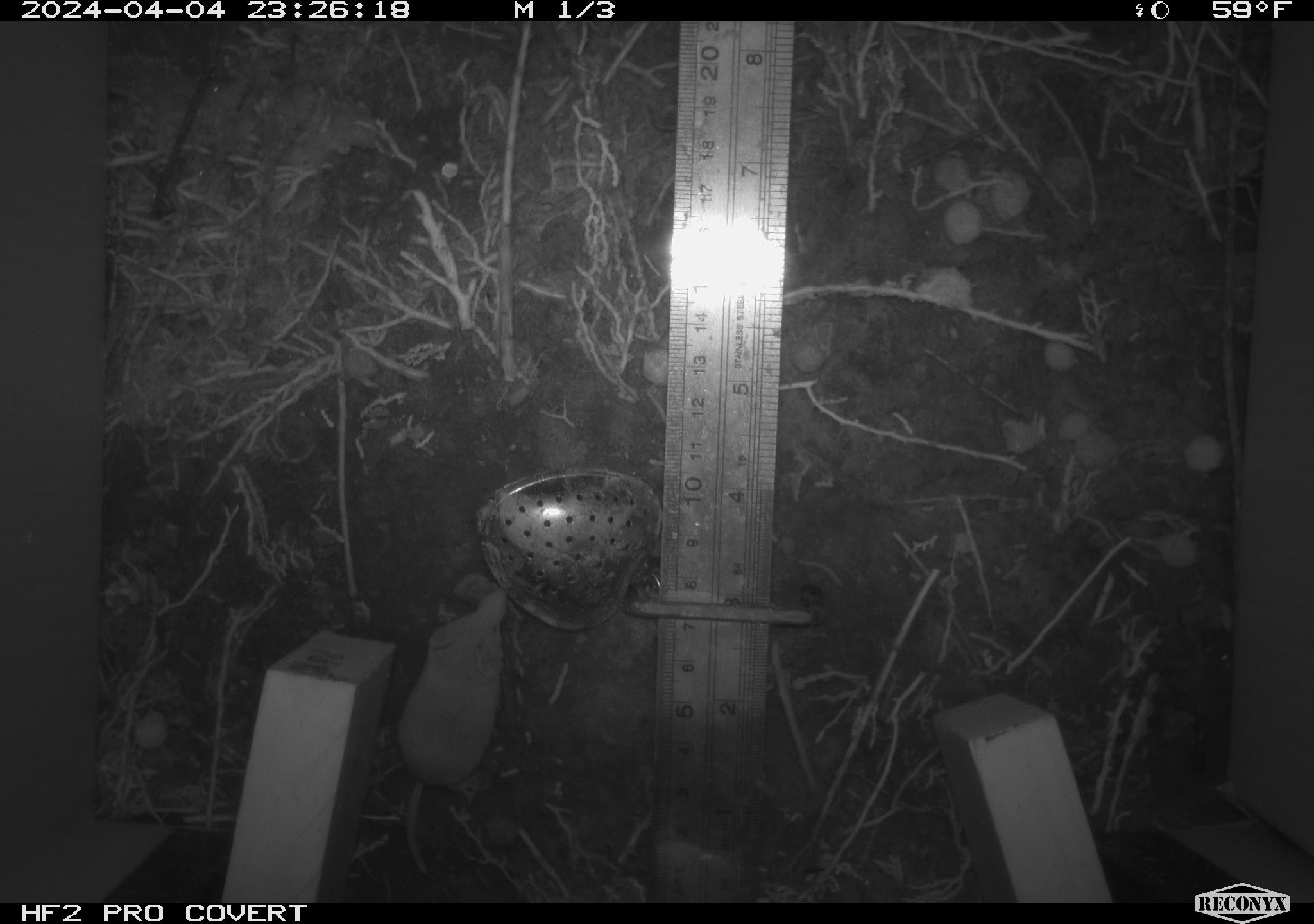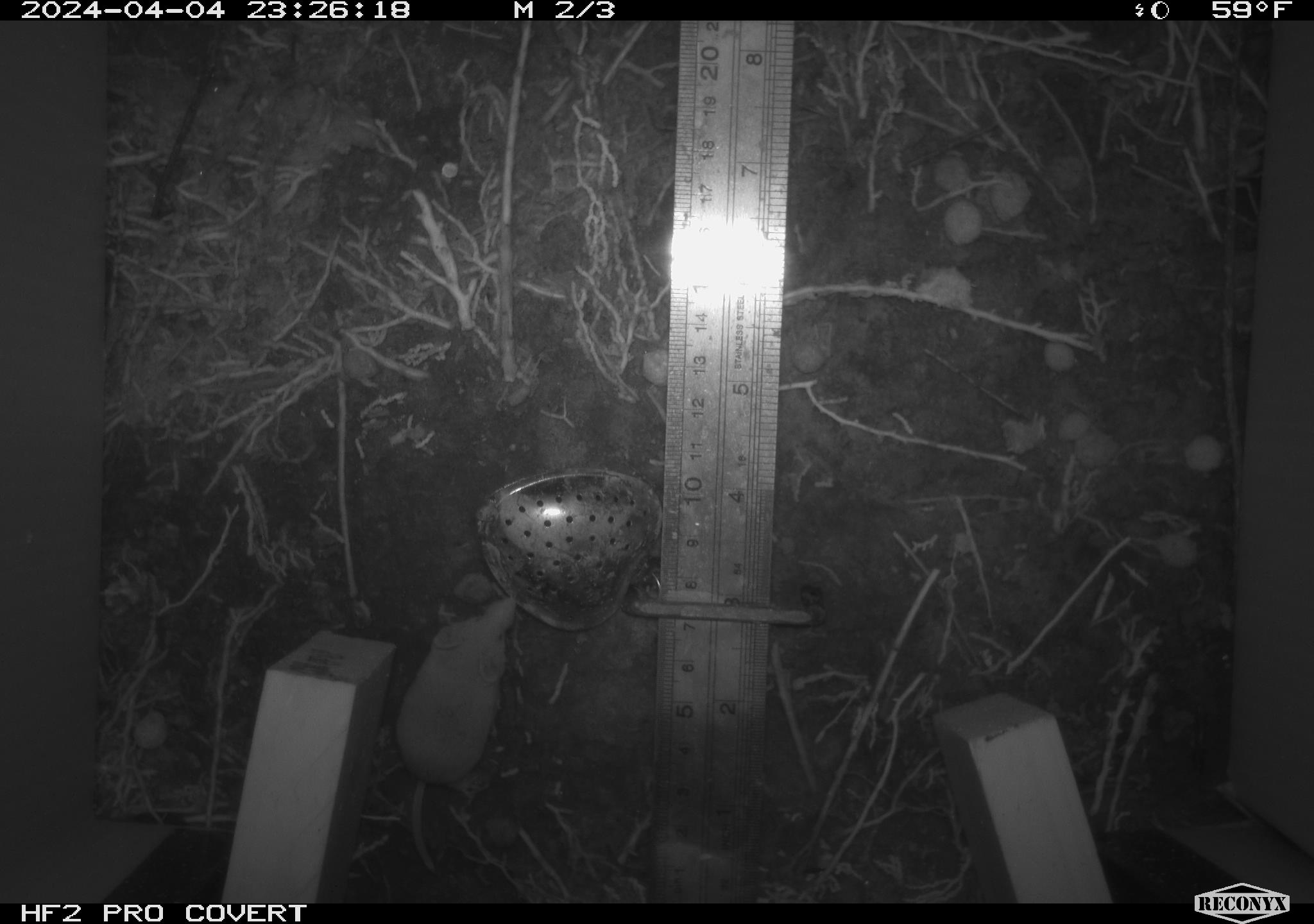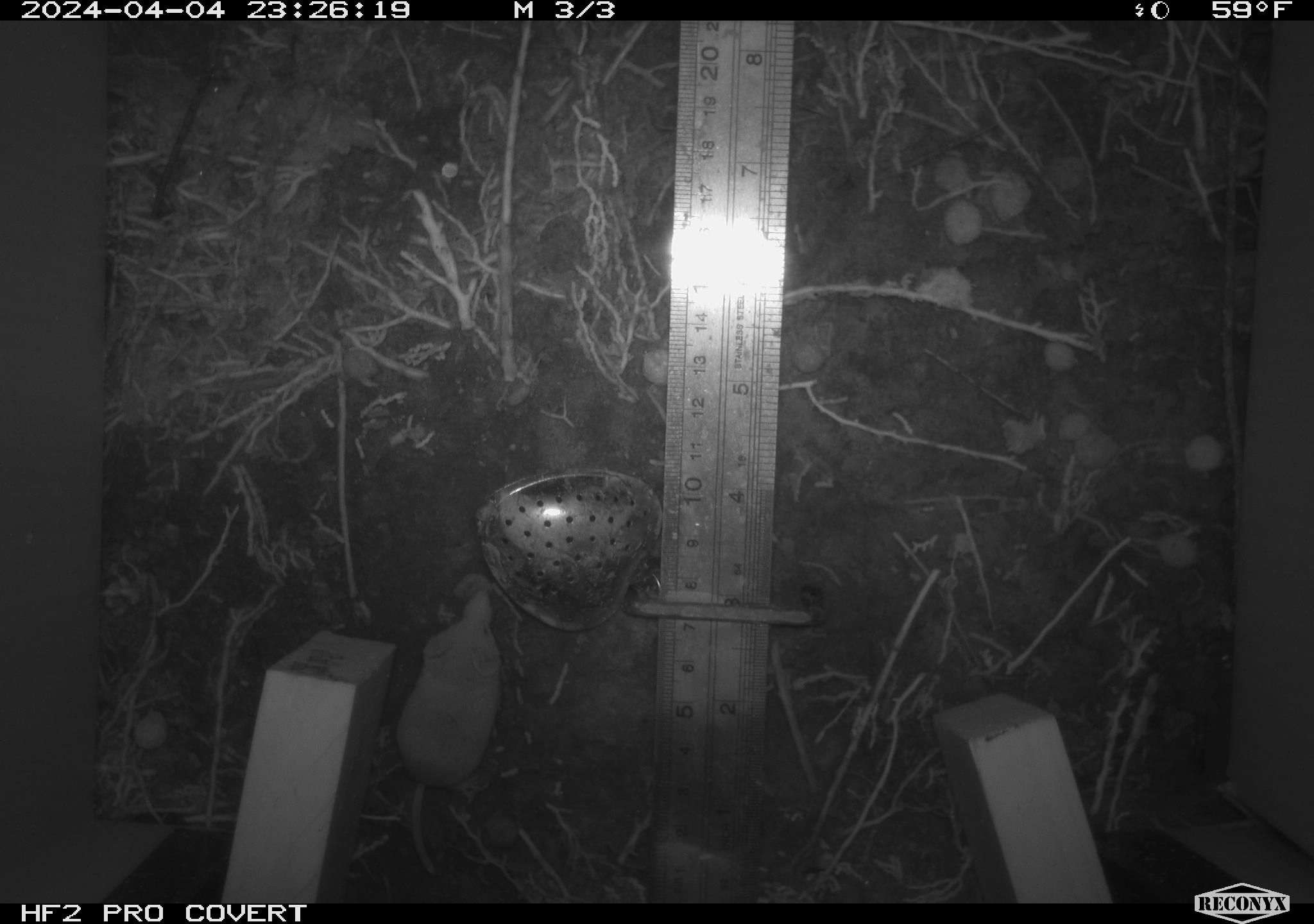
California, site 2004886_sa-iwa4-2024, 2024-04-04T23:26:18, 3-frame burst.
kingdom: Animalia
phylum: Chordata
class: Mammalia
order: Eulipotyphla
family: Soricidae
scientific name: Soricidae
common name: shrews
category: soricidae family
Soricidae family (shrews) (Soricidae).